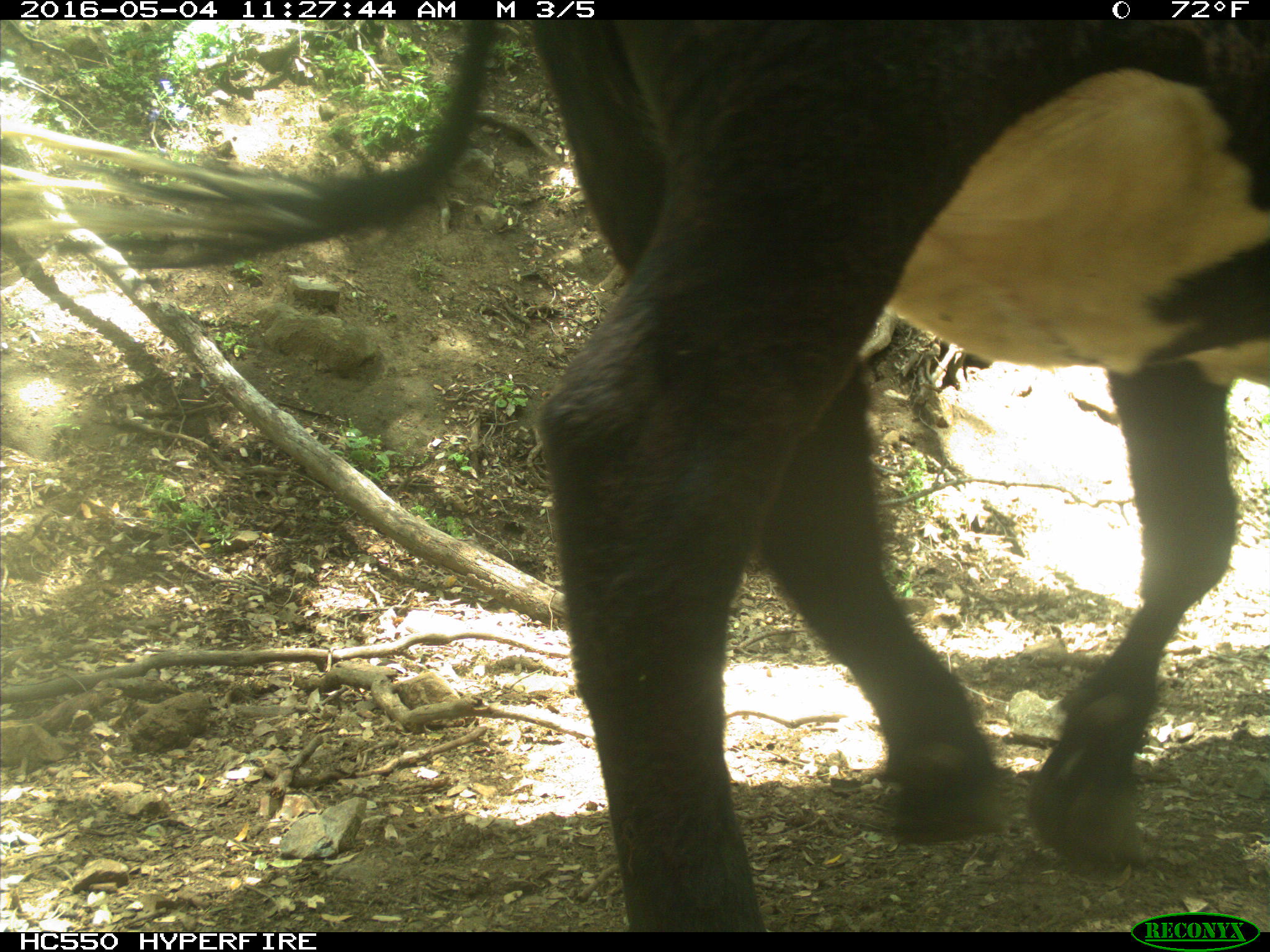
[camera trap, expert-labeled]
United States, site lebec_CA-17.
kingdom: Animalia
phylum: Chordata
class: Mammalia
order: Artiodactyla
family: Bovidae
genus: Bos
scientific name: Bos taurus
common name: domestic cow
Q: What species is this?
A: Bos taurus (domestic cow).